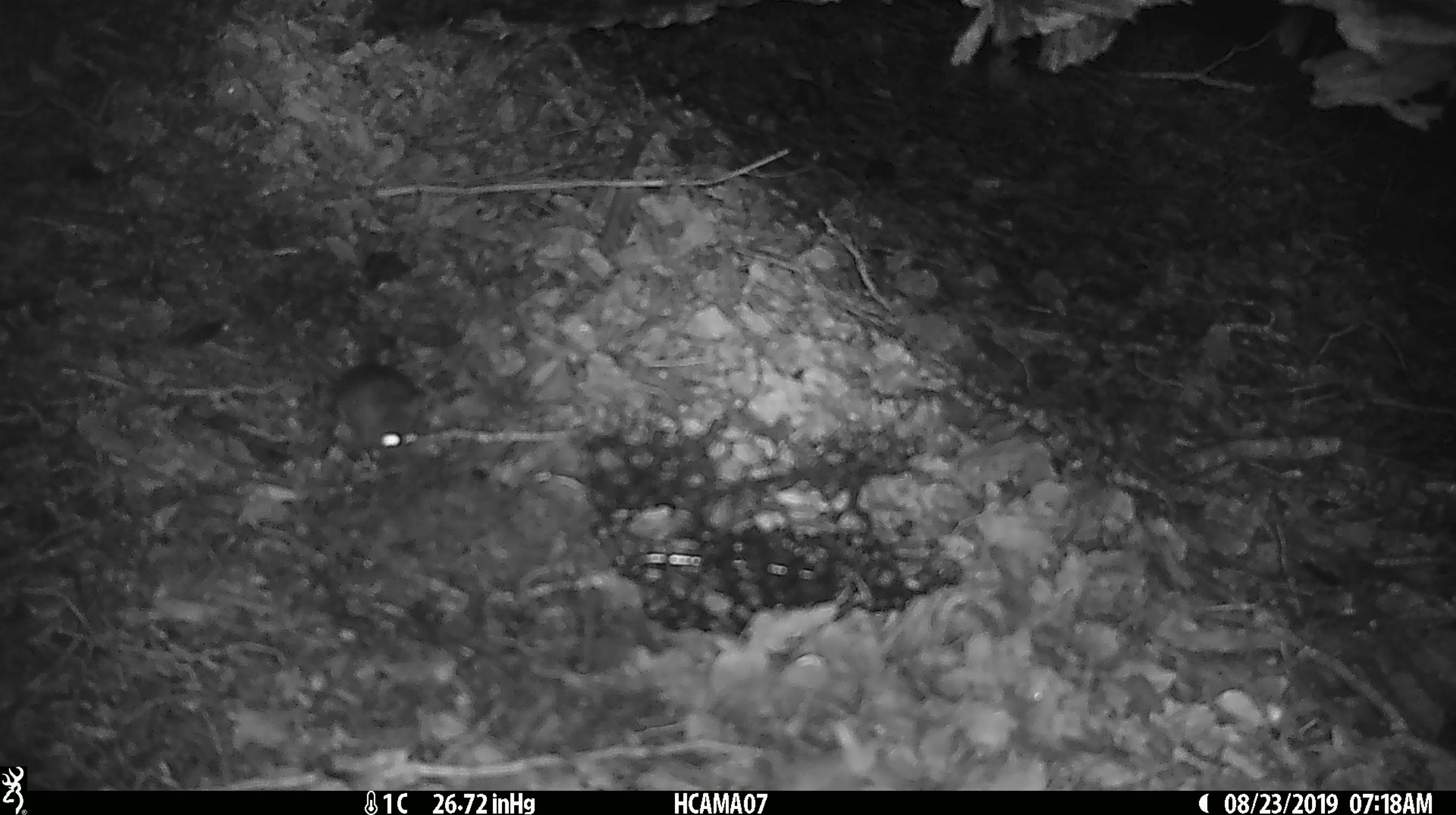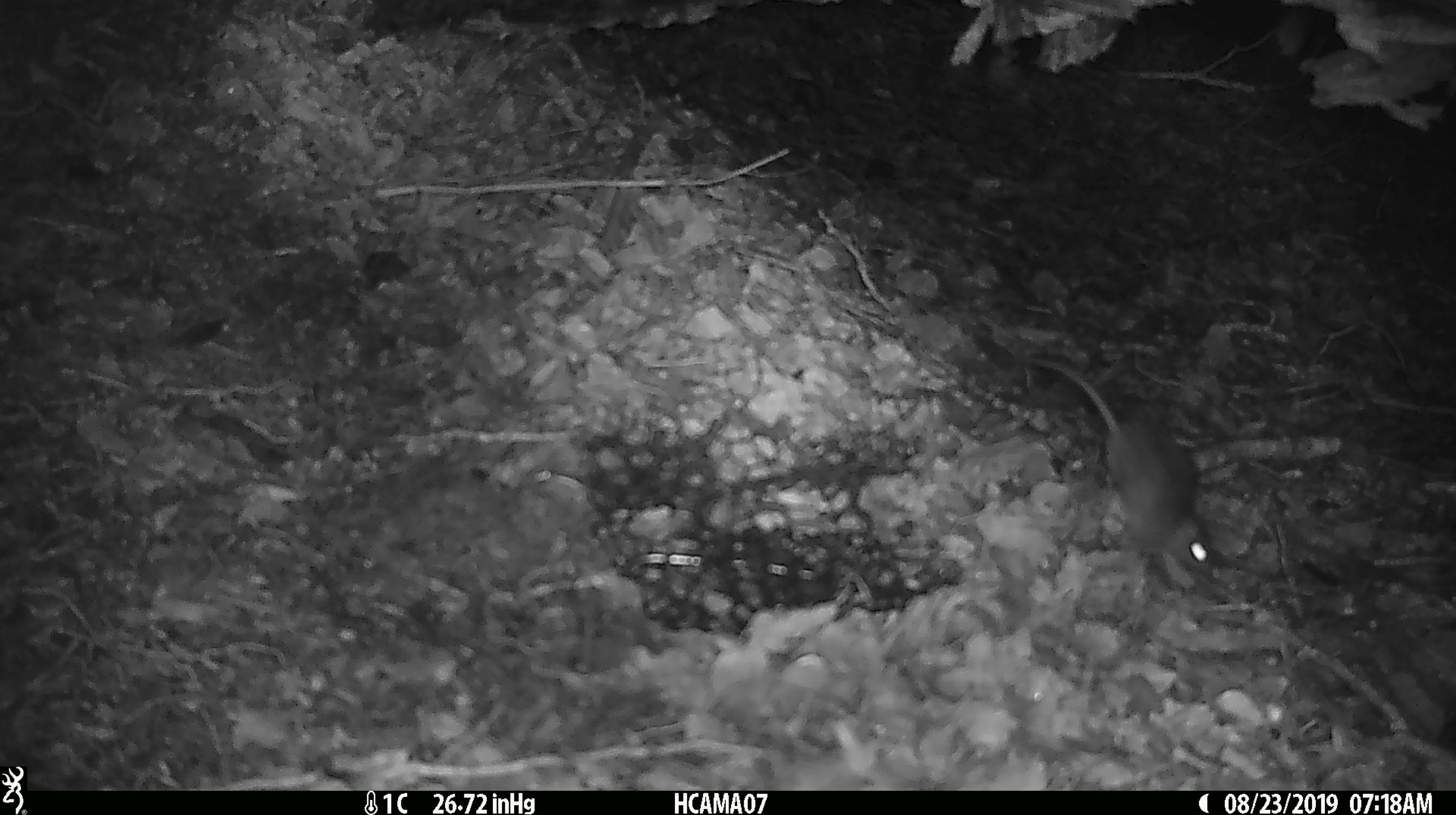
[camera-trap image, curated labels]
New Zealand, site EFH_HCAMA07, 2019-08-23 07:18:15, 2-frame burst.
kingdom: Animalia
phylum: Chordata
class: Mammalia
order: Rodentia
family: Muridae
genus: Mus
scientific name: Mus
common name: mouse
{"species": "mouse (Mus)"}